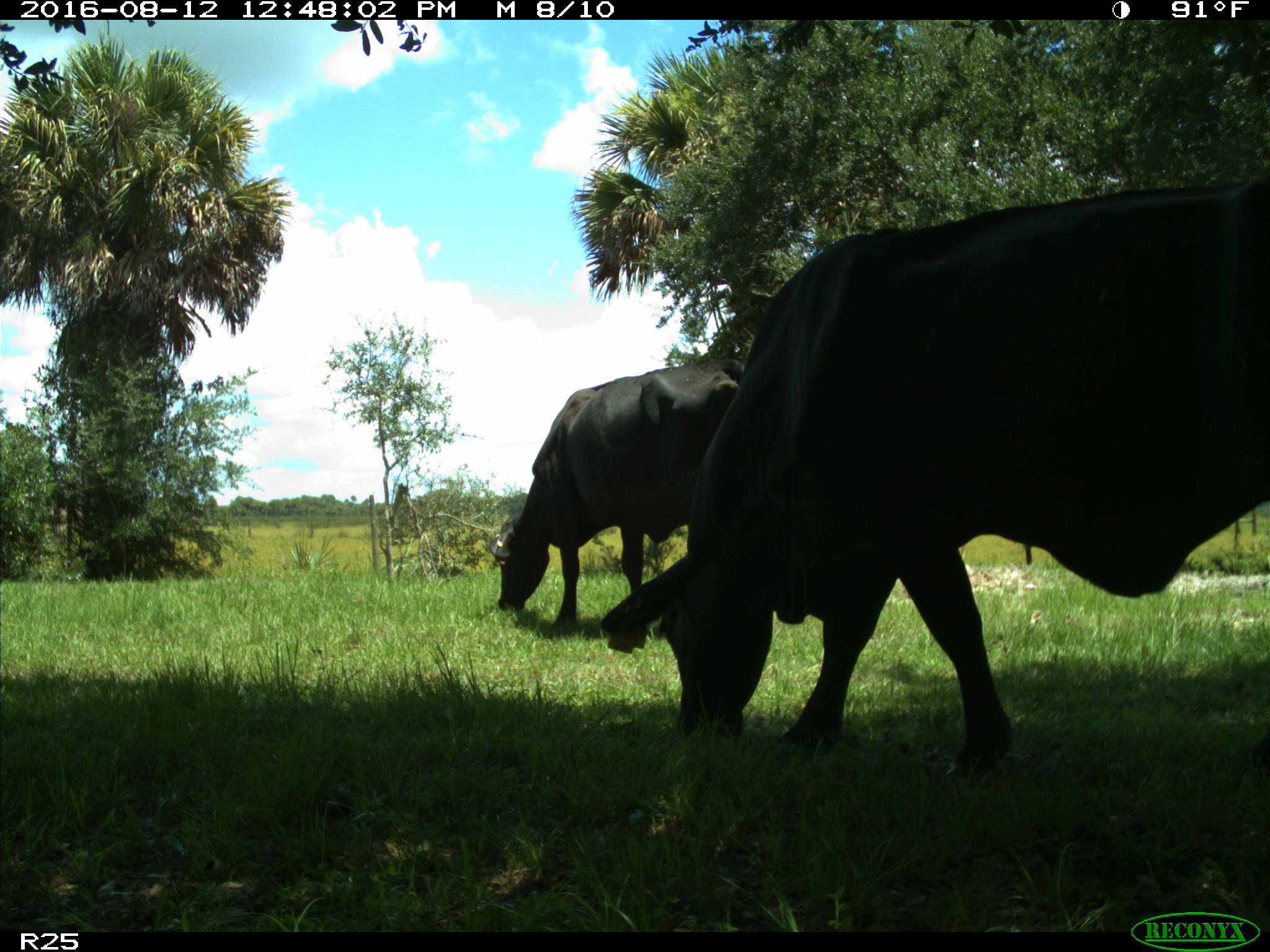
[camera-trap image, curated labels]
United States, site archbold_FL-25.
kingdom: Animalia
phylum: Chordata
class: Mammalia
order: Artiodactyla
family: Bovidae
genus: Bos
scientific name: Bos taurus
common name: domestic cow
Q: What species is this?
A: Bos taurus (domestic cow).